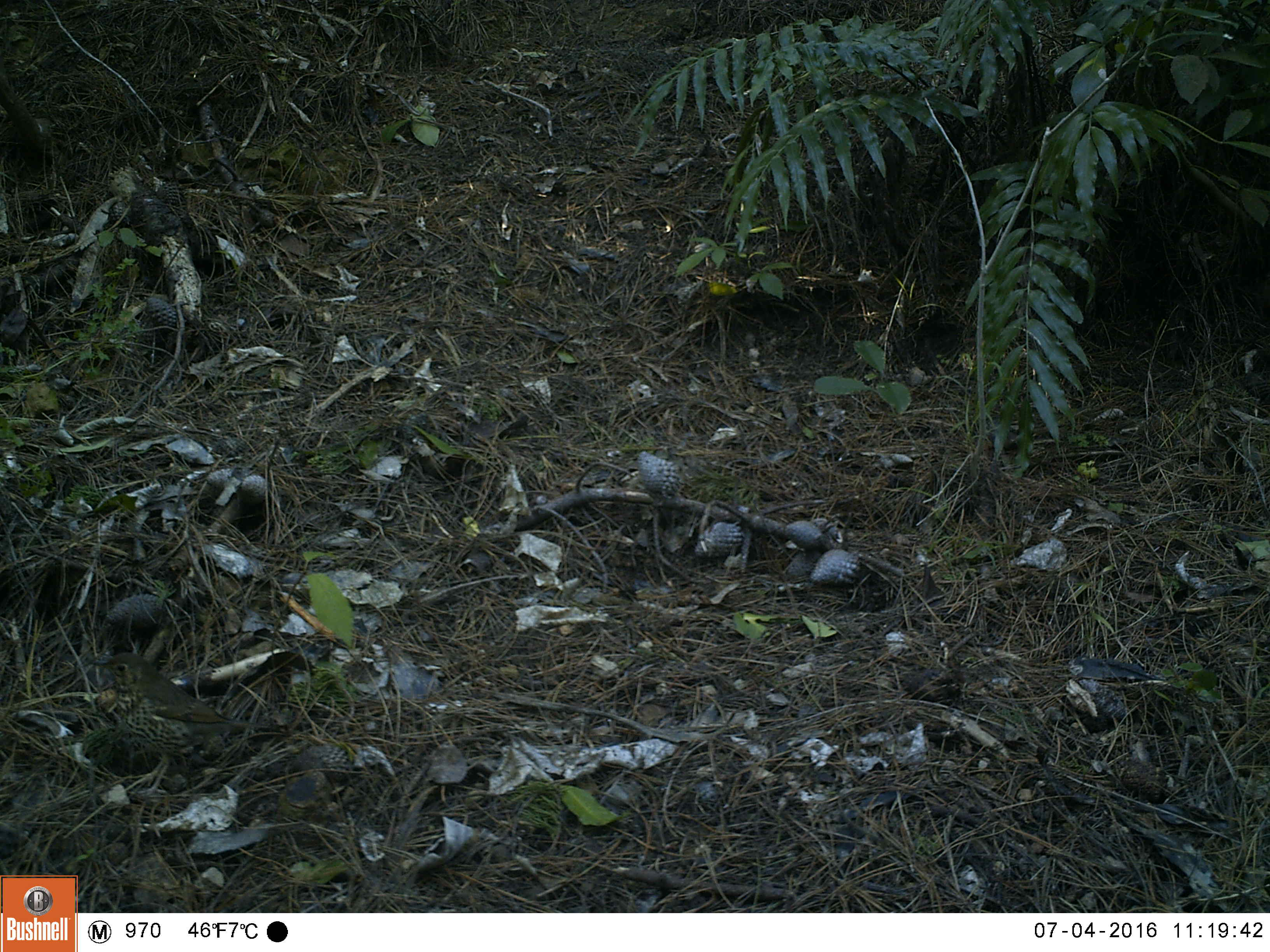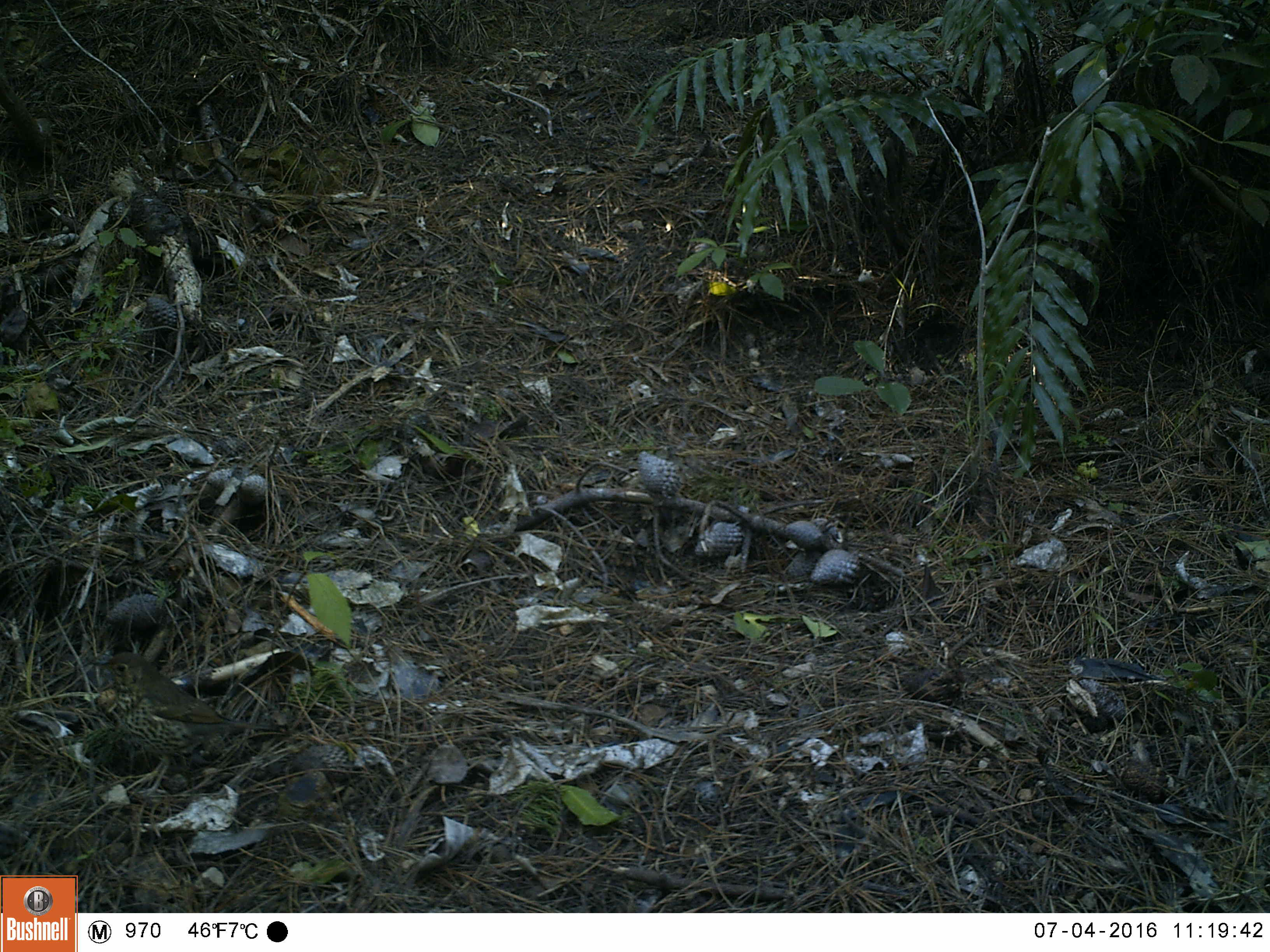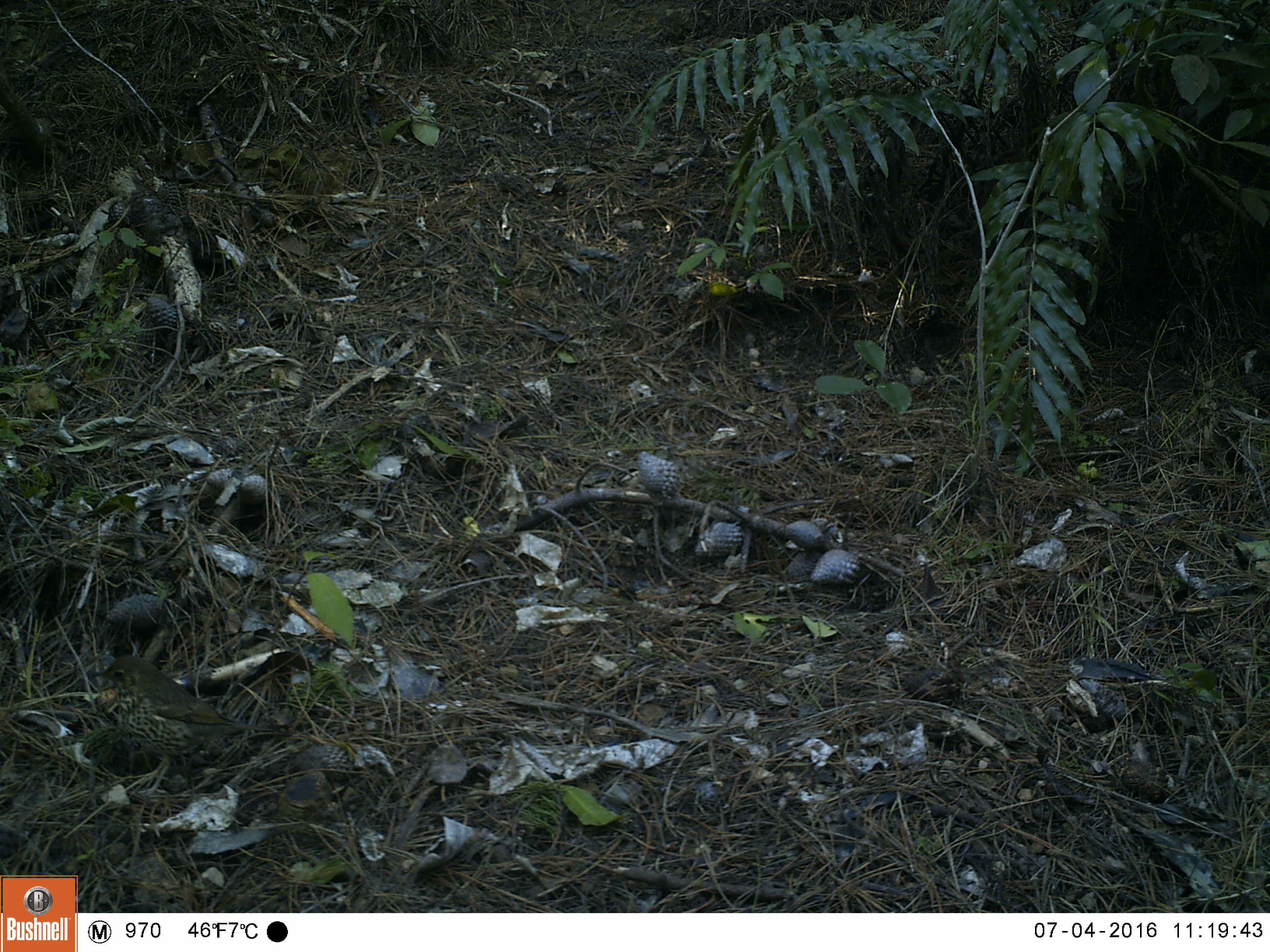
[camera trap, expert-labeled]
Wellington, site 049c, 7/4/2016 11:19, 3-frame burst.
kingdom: Animalia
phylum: Chordata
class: Aves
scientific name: Aves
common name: bird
Bird (Aves).